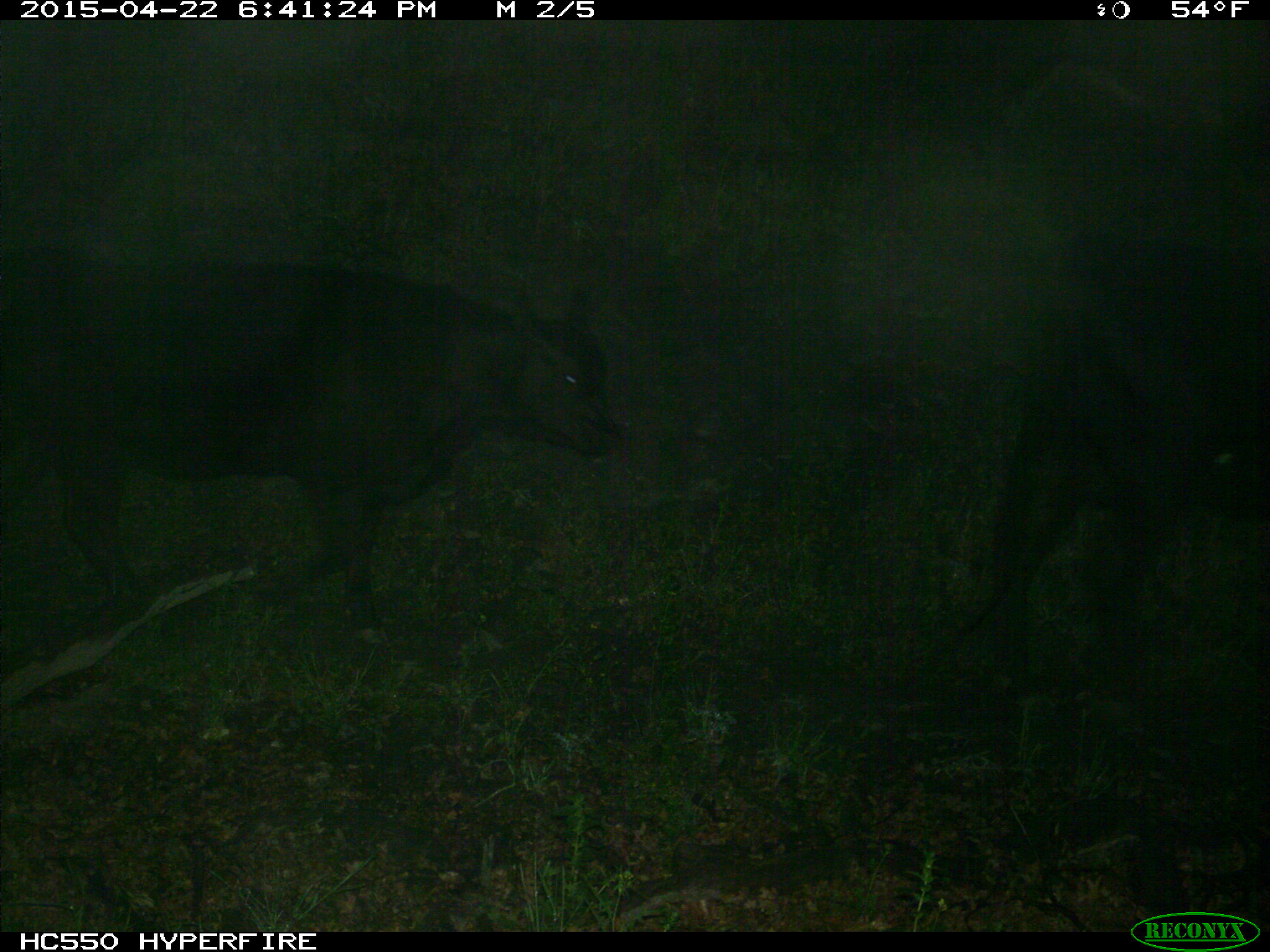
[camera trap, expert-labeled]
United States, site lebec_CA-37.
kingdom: Animalia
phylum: Chordata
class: Mammalia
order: Artiodactyla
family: Bovidae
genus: Bos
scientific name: Bos taurus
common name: domestic cow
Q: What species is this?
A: Bos taurus (domestic cow).